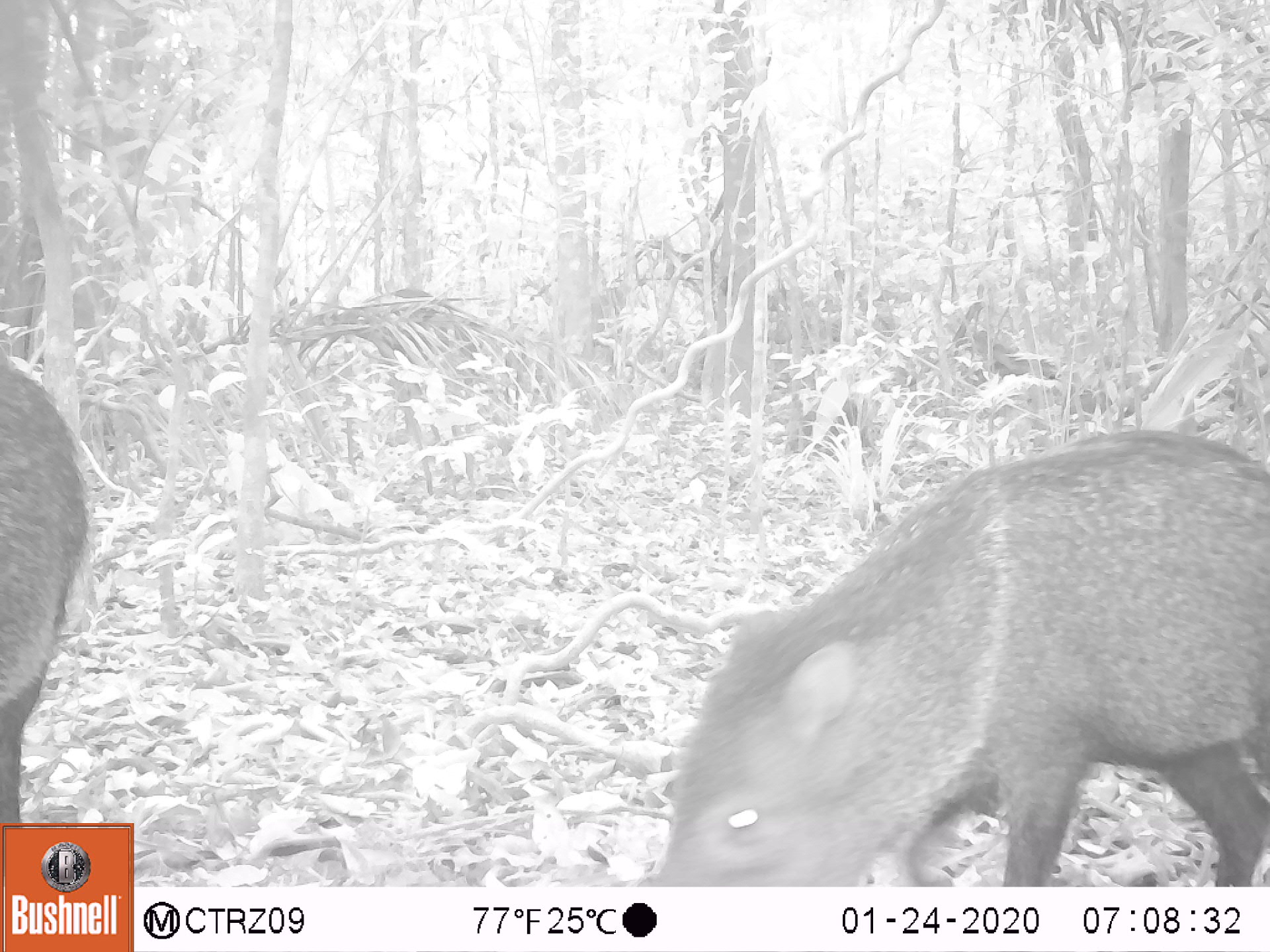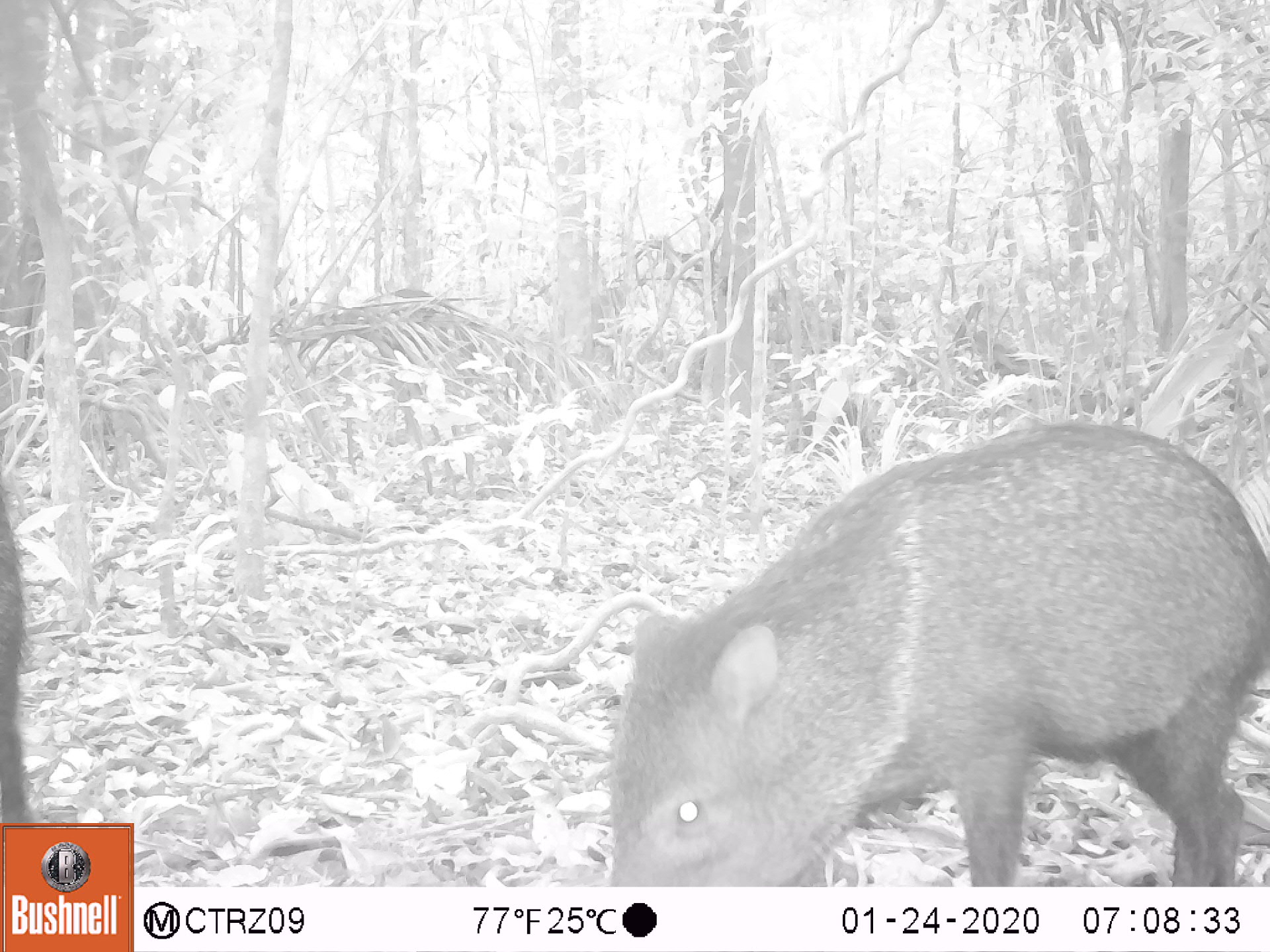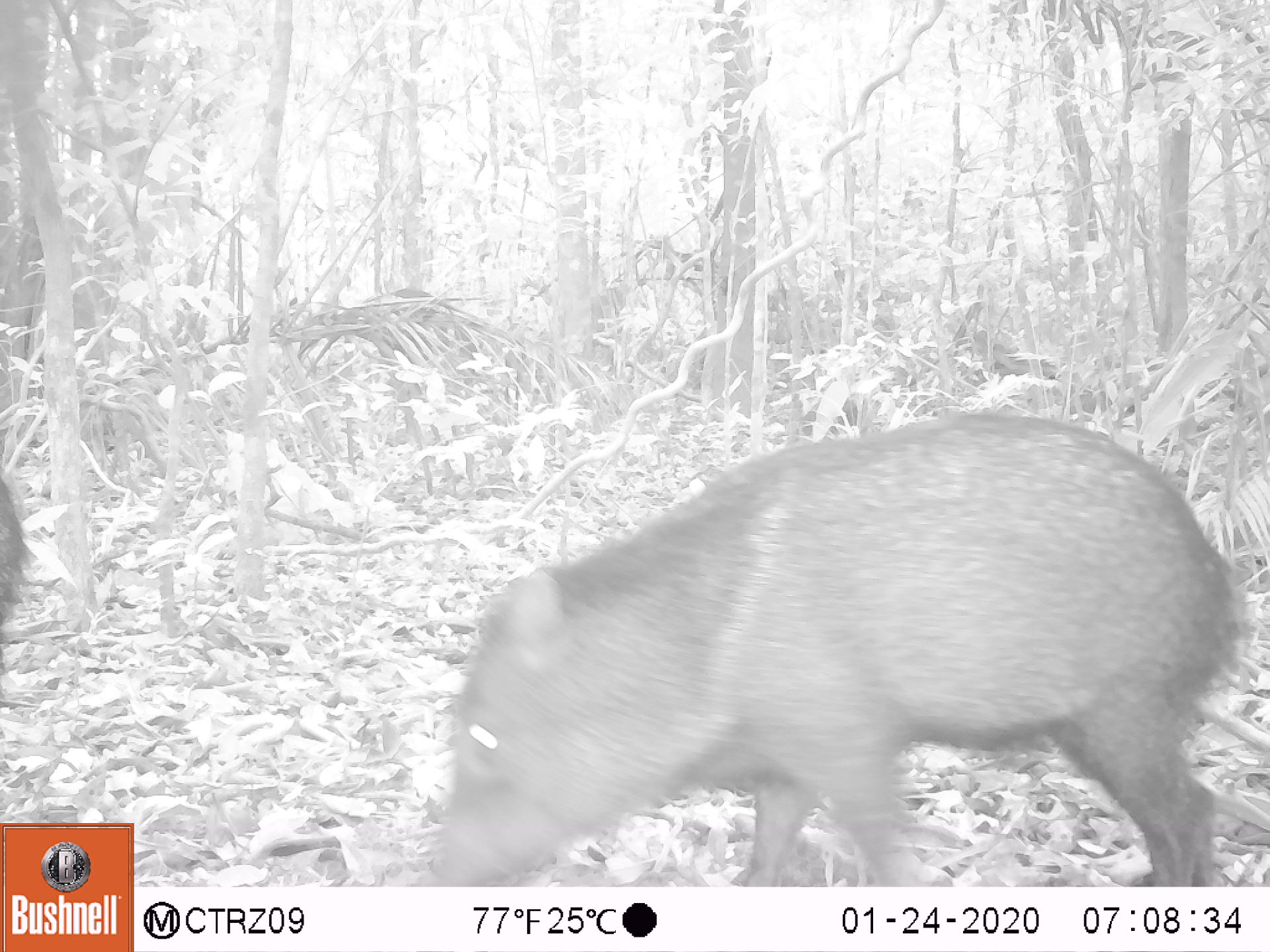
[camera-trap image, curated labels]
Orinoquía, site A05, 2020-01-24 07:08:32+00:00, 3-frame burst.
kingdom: Animalia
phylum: Chordata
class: Mammalia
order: Artiodactyla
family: Tayassuidae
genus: Pecari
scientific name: Pecari tajacu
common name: collared peccary